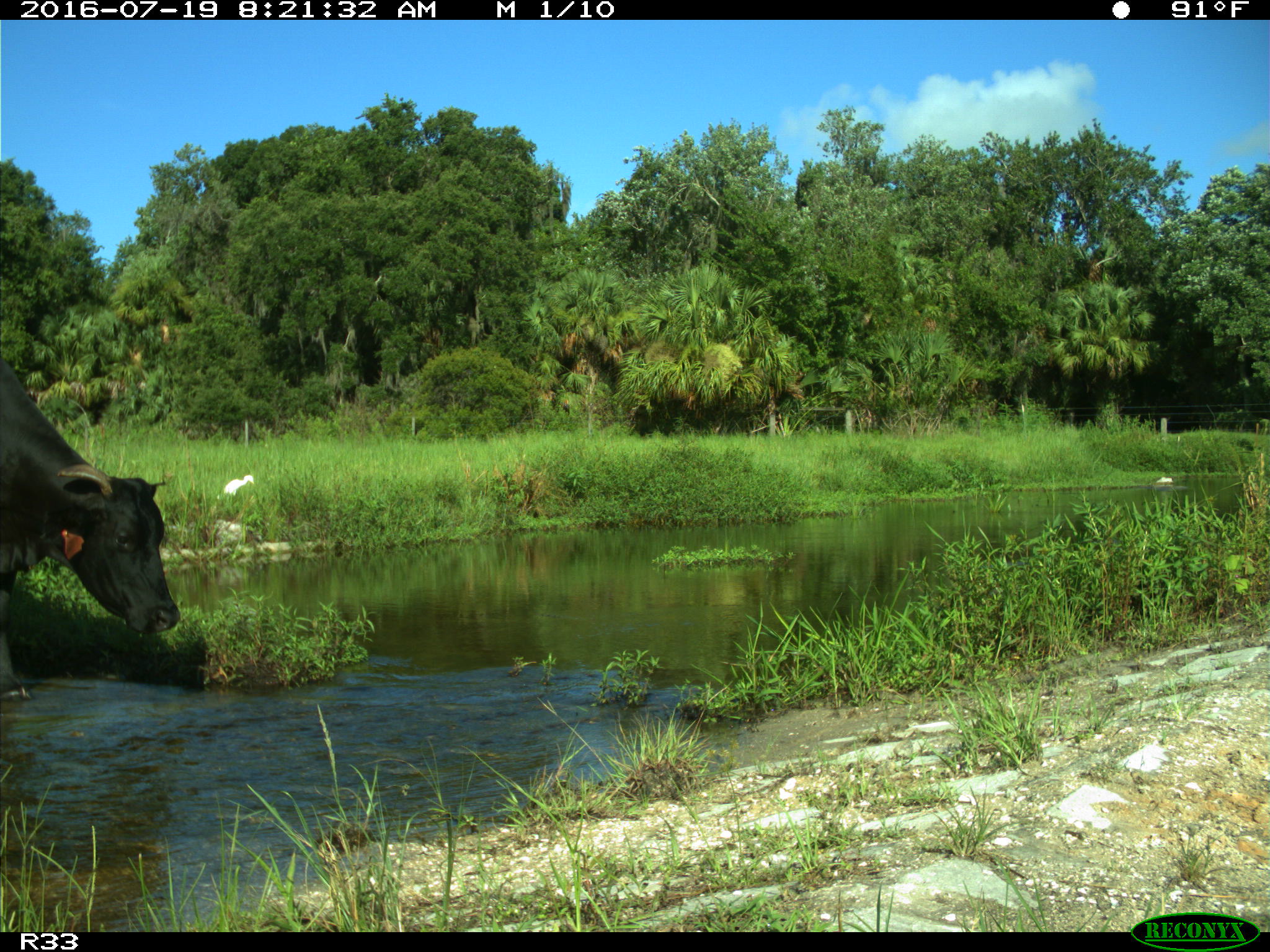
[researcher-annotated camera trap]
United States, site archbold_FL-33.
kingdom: Animalia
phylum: Chordata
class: Mammalia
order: Artiodactyla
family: Bovidae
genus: Bos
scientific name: Bos taurus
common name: domestic cow